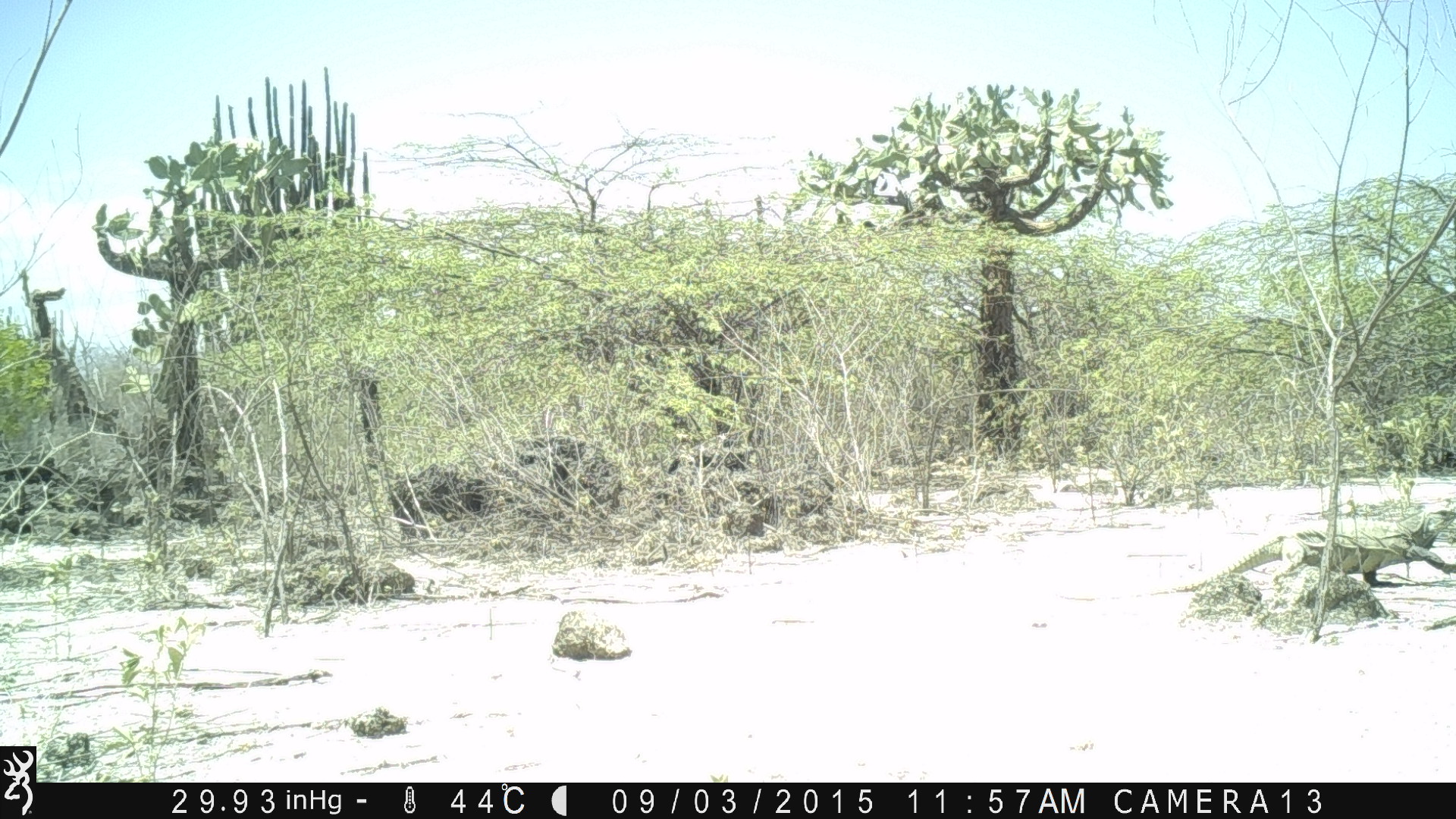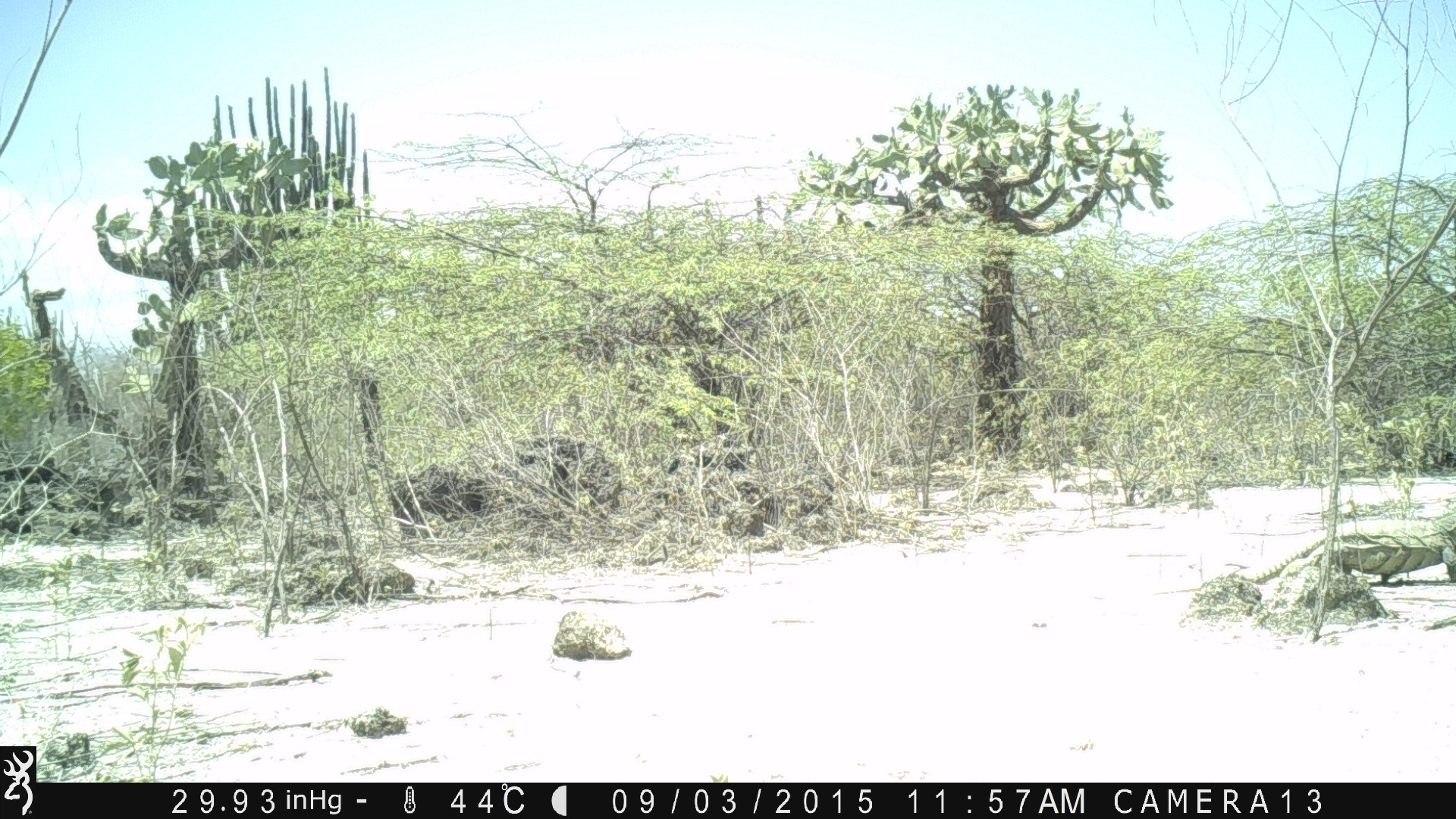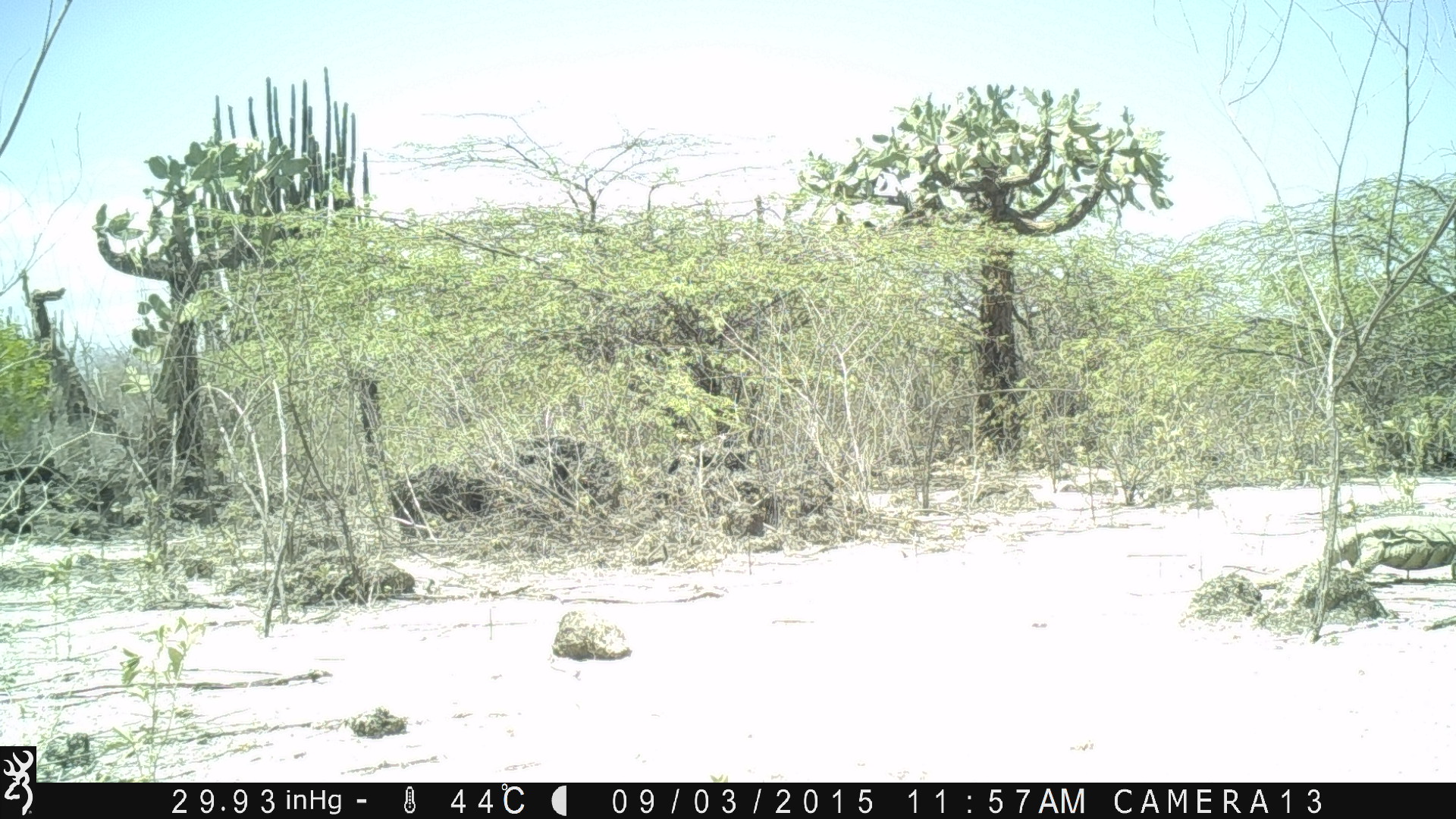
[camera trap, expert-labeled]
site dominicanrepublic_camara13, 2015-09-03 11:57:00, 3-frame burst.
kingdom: Animalia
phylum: Chordata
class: Reptilia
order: Squamata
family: Iguanidae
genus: Iguana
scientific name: Iguana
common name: typical iguanas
Iguana (typical iguanas).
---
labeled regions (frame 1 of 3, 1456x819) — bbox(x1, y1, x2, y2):
iguana: bbox(1060, 500, 1456, 608)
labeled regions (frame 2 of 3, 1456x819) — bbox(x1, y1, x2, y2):
iguana: bbox(1153, 504, 1456, 599)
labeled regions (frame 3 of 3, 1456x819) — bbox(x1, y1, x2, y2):
iguana: bbox(1257, 516, 1456, 596)